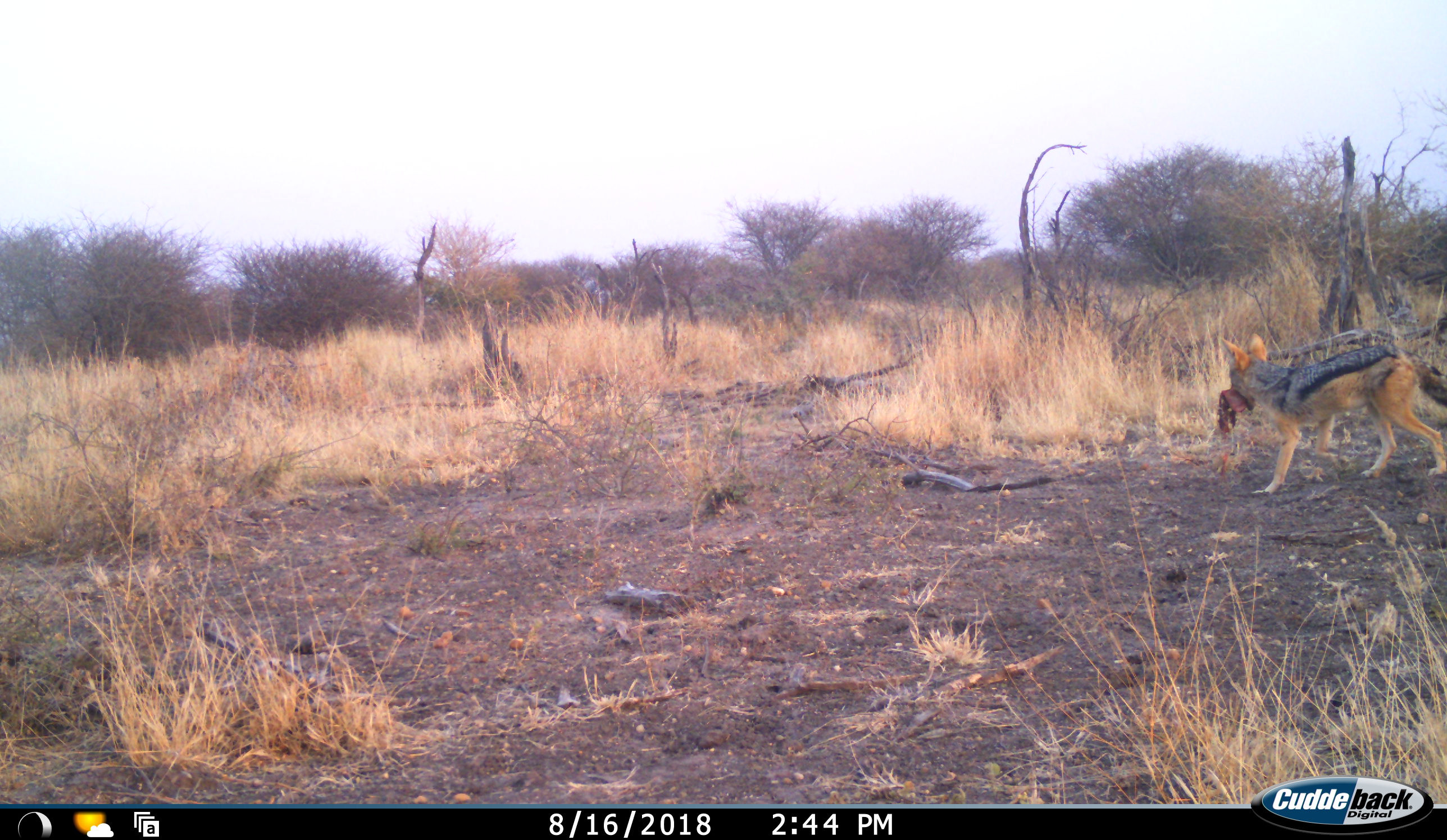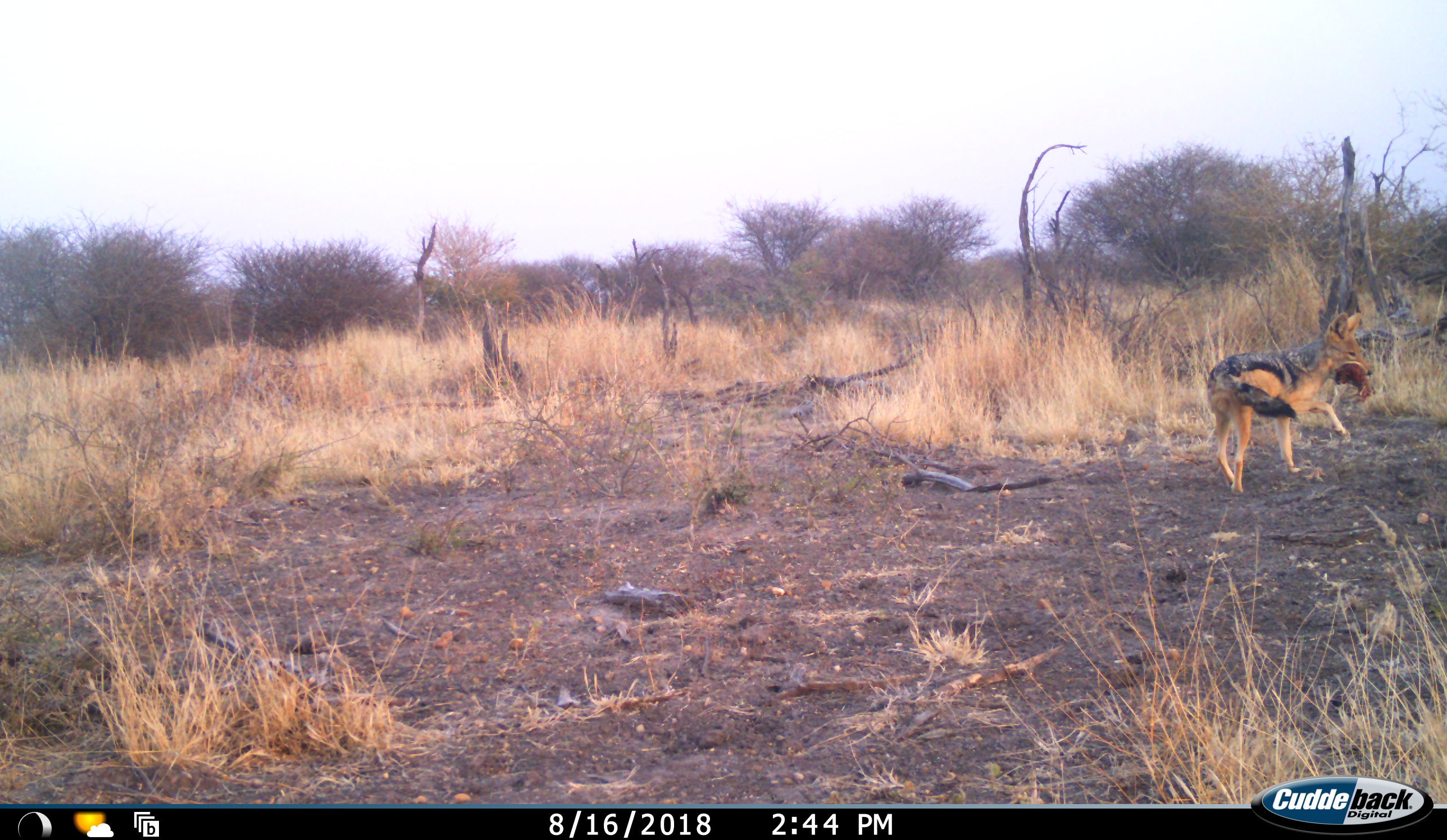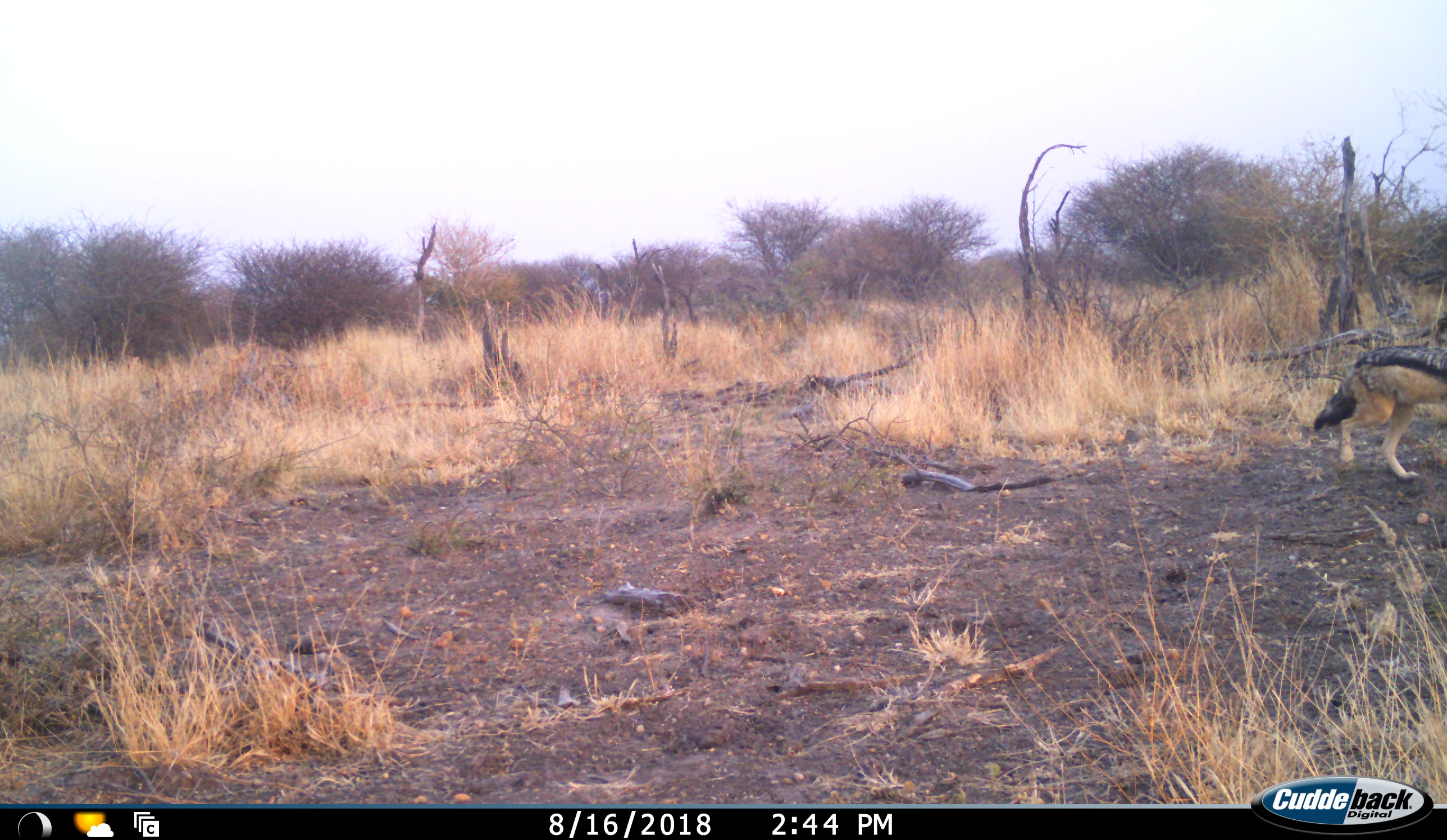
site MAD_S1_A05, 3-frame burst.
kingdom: Animalia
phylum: Chordata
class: Mammalia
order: Carnivora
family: Canidae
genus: Lupulella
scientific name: Lupulella mesomelas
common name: black-backed jackal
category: jackalblackbacked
Jackalblackbacked (black-backed jackal) (Lupulella mesomelas), count 1. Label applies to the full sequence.